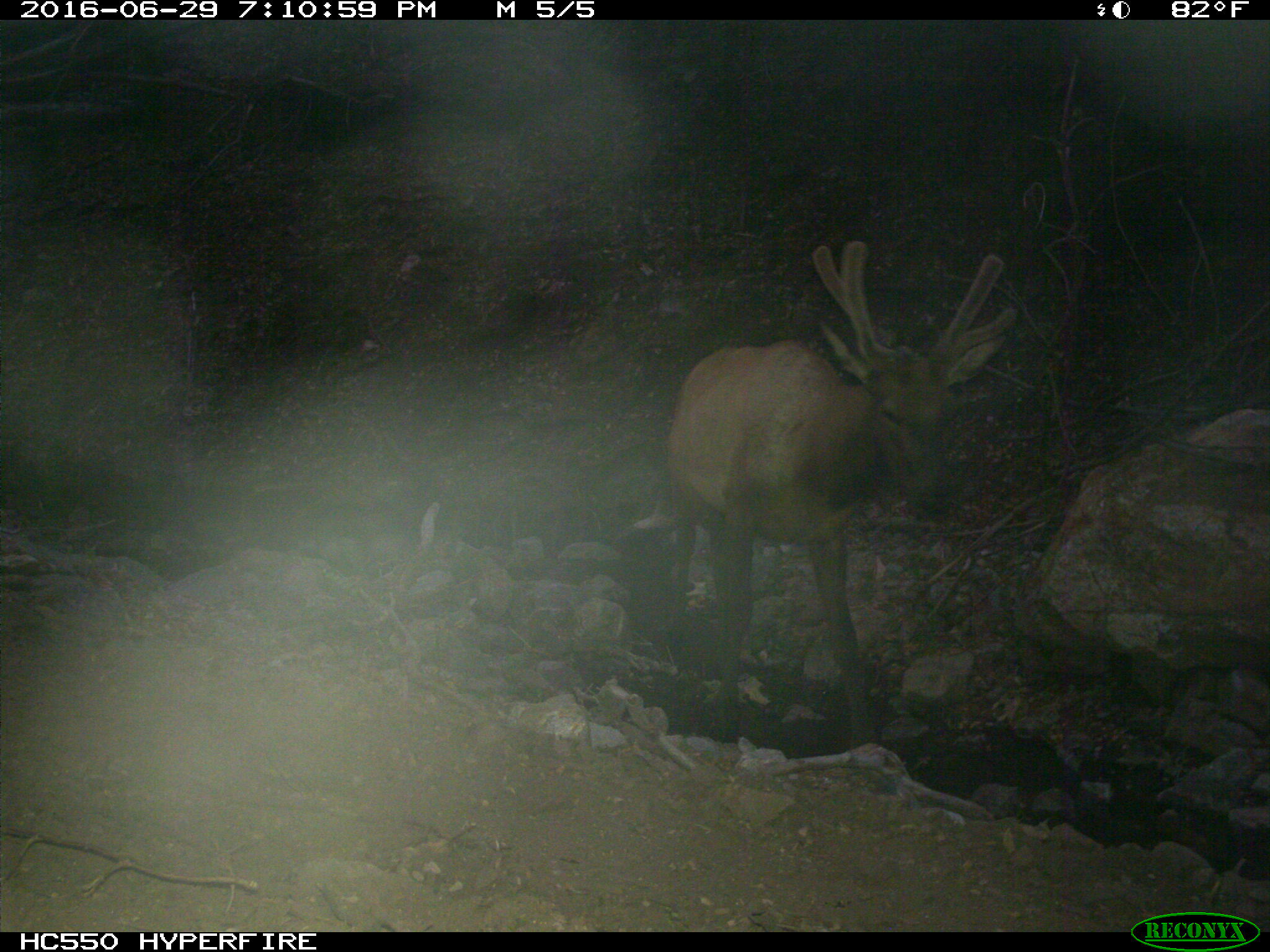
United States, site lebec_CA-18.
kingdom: Animalia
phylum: Chordata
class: Mammalia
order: Artiodactyla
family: Cervidae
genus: Cervus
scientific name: Cervus canadensis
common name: elk